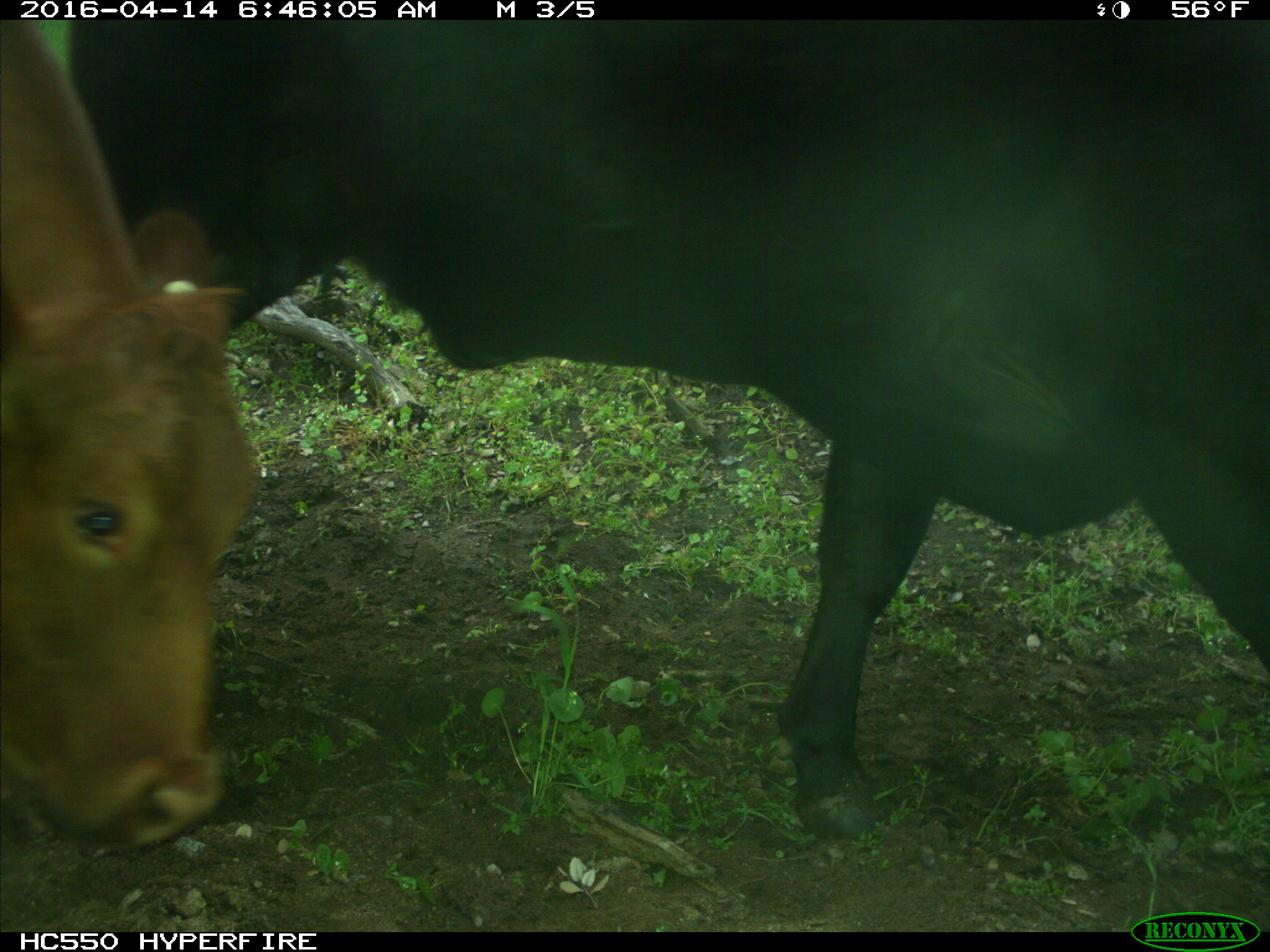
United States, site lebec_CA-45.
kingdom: Animalia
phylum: Chordata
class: Mammalia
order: Artiodactyla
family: Bovidae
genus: Bos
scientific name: Bos taurus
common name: domestic cow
Bos taurus (domestic cow).